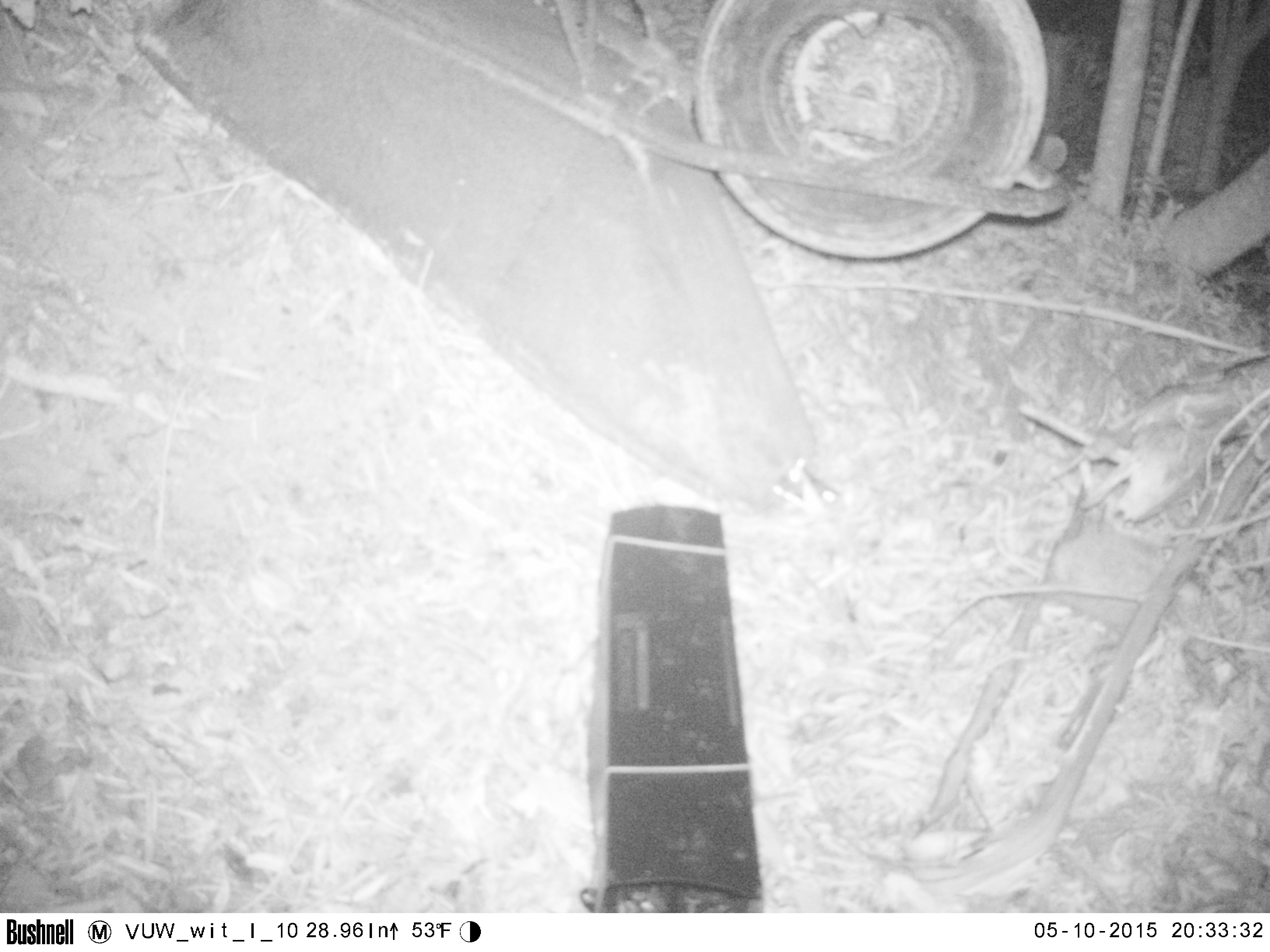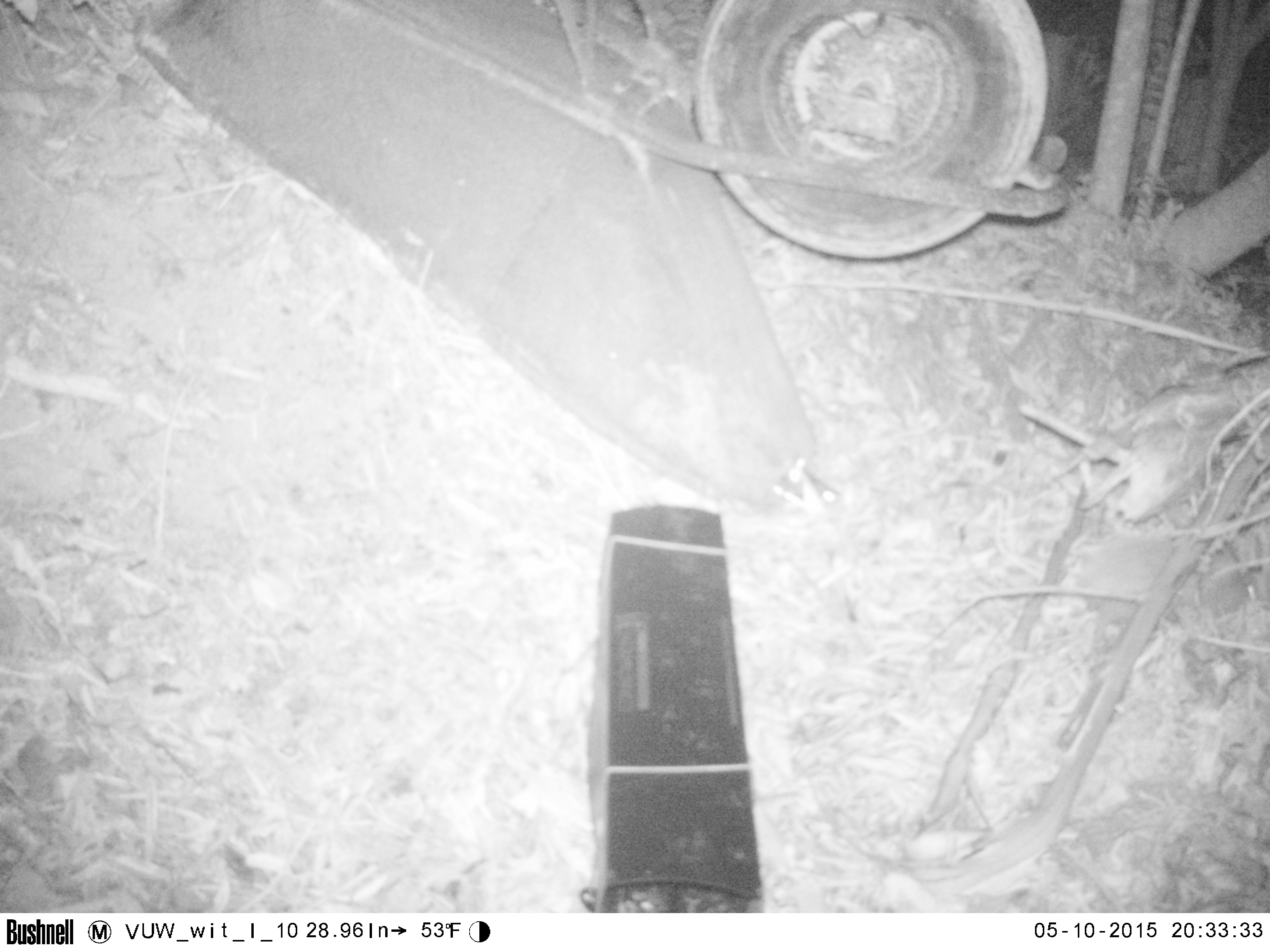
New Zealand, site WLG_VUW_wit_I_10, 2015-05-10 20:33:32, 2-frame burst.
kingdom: Animalia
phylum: Chordata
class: Mammalia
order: Eulipotyphla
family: Erinaceidae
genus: Erinaceus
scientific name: Erinaceus europaeus europaeus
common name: european hedgehog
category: hedgehog